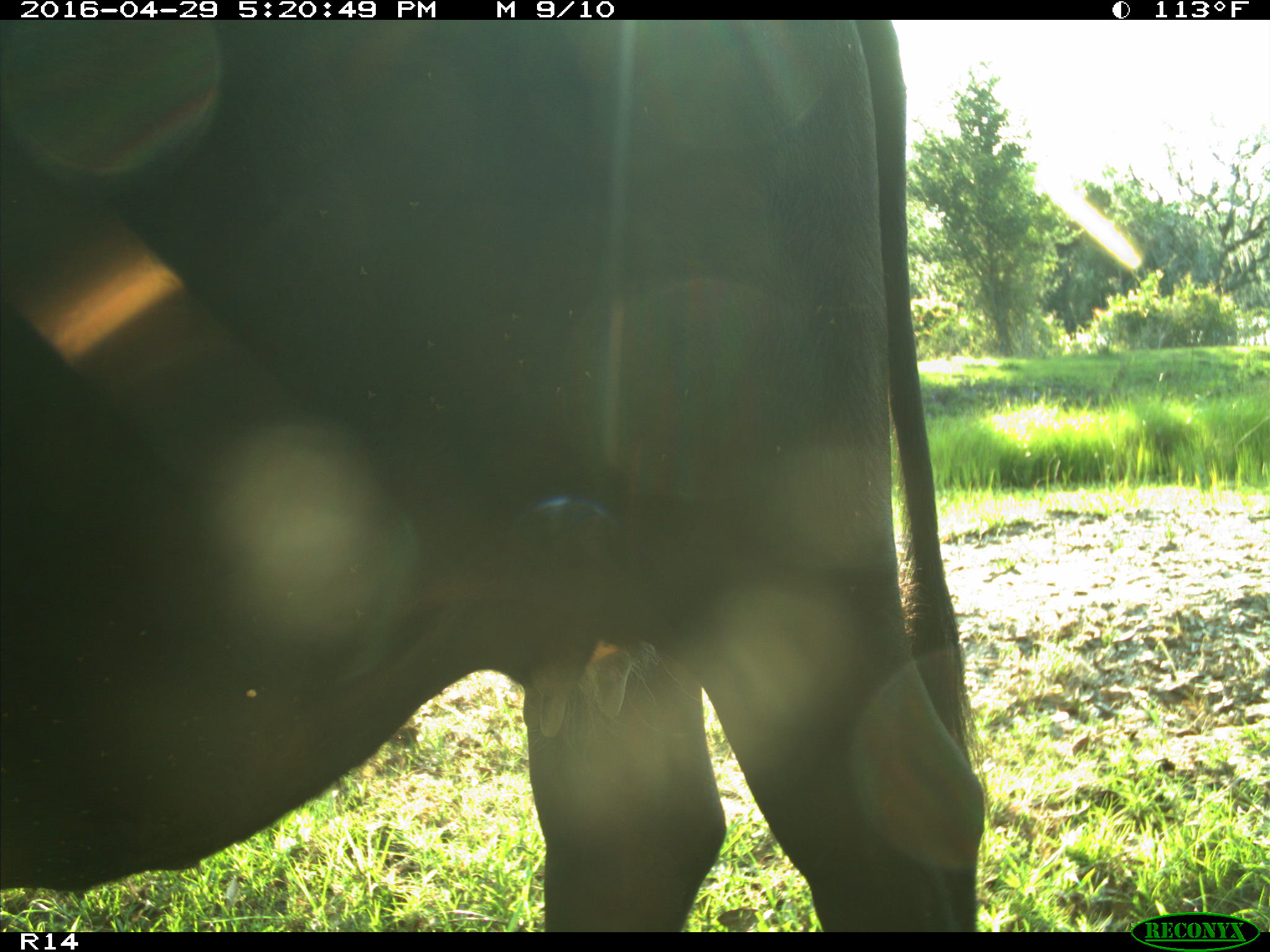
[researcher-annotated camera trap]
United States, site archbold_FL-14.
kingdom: Animalia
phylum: Chordata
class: Mammalia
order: Artiodactyla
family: Bovidae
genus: Bos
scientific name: Bos taurus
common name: domestic cow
Bos taurus (domestic cow).